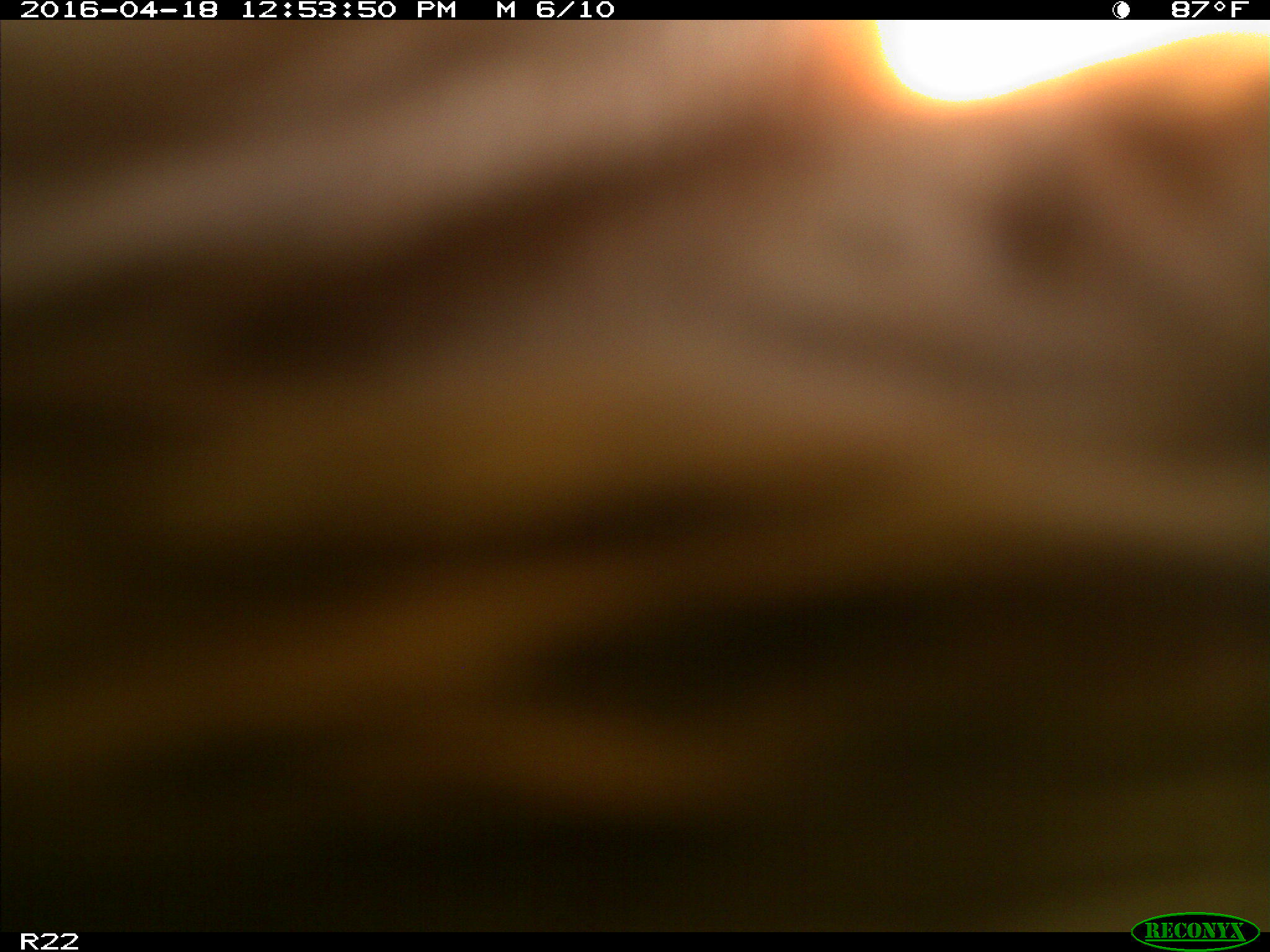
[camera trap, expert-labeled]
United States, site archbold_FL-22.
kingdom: Animalia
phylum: Chordata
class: Mammalia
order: Artiodactyla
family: Bovidae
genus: Bos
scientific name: Bos taurus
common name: domestic cow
Bos taurus (domestic cow).